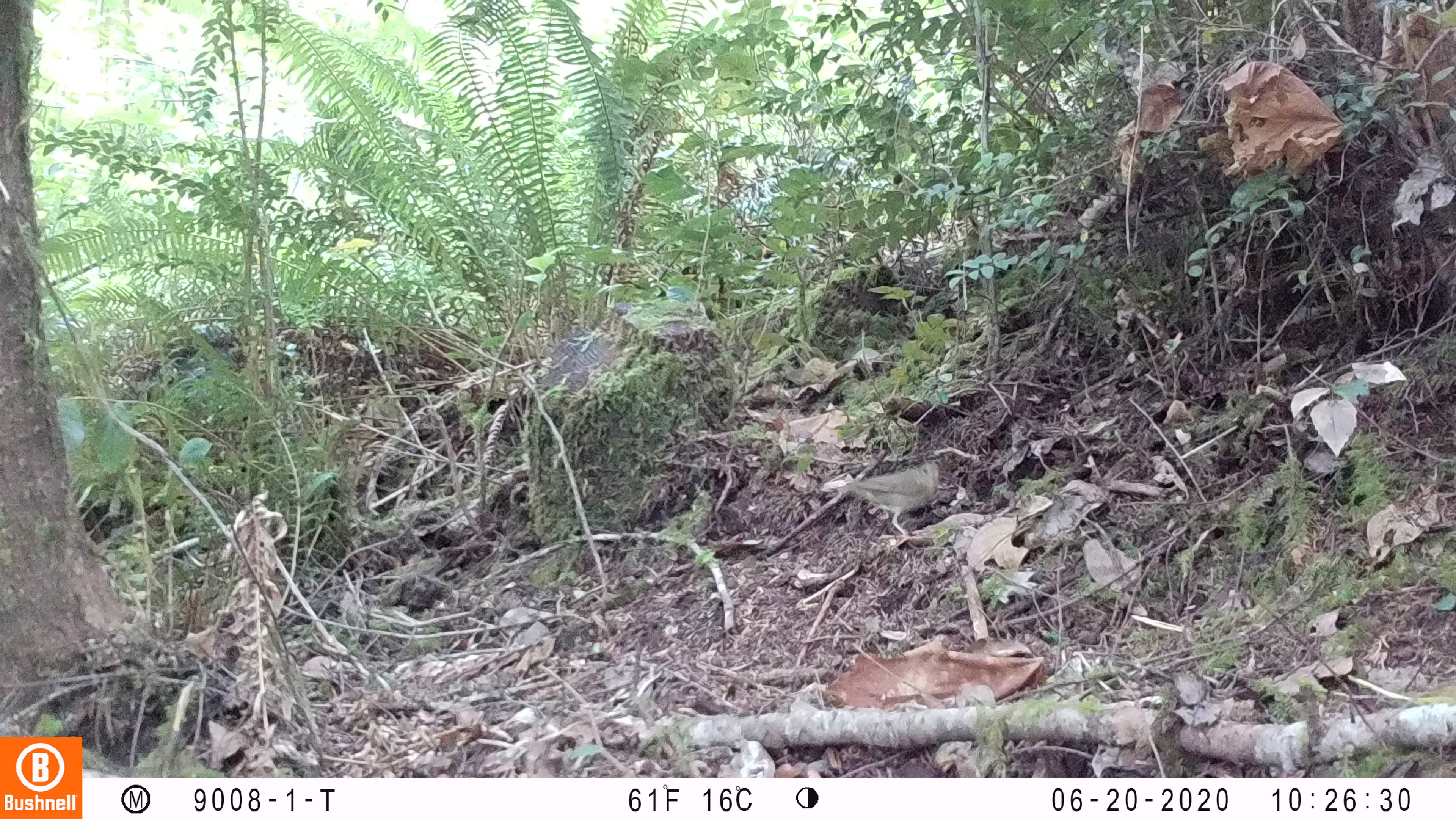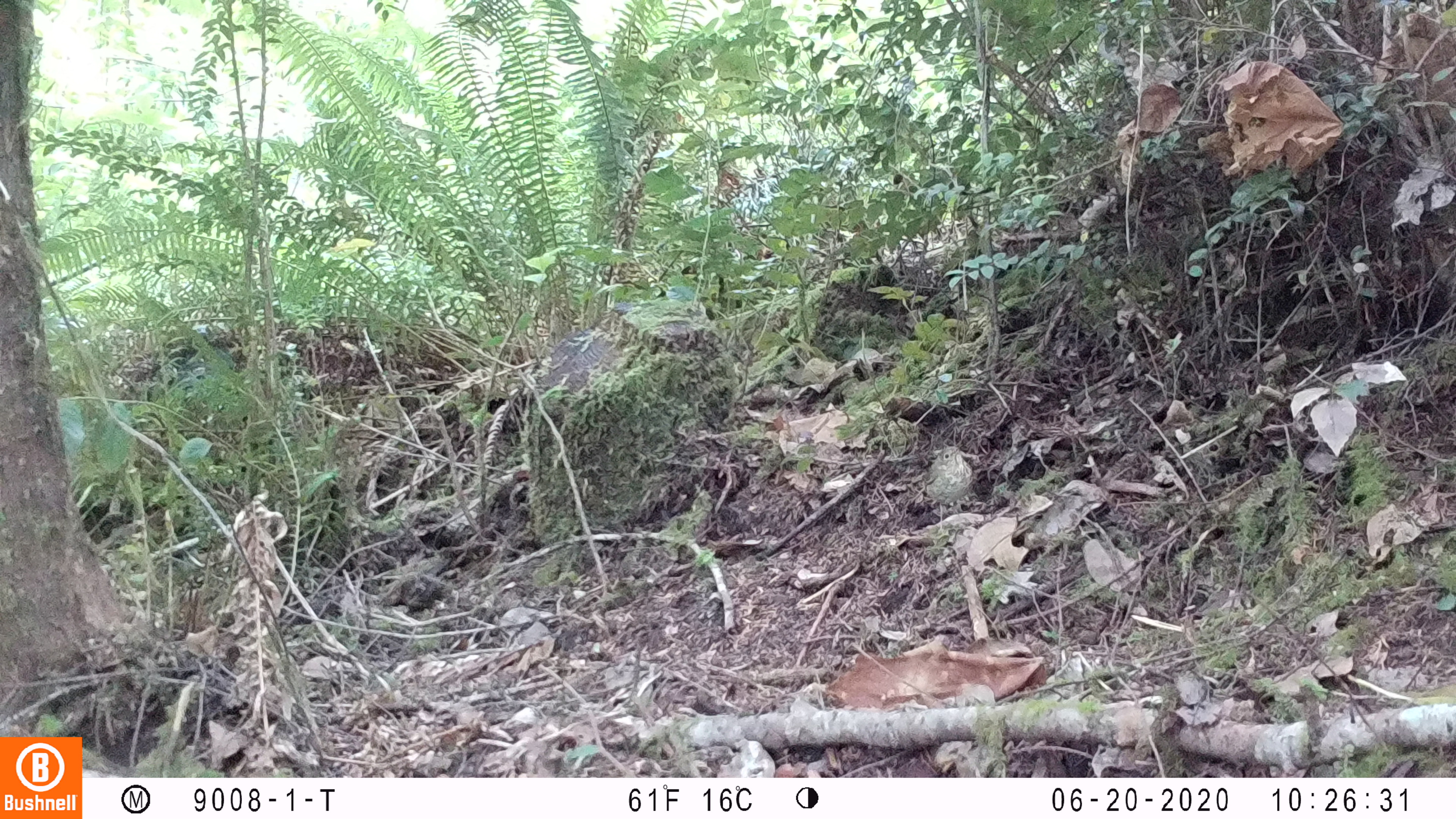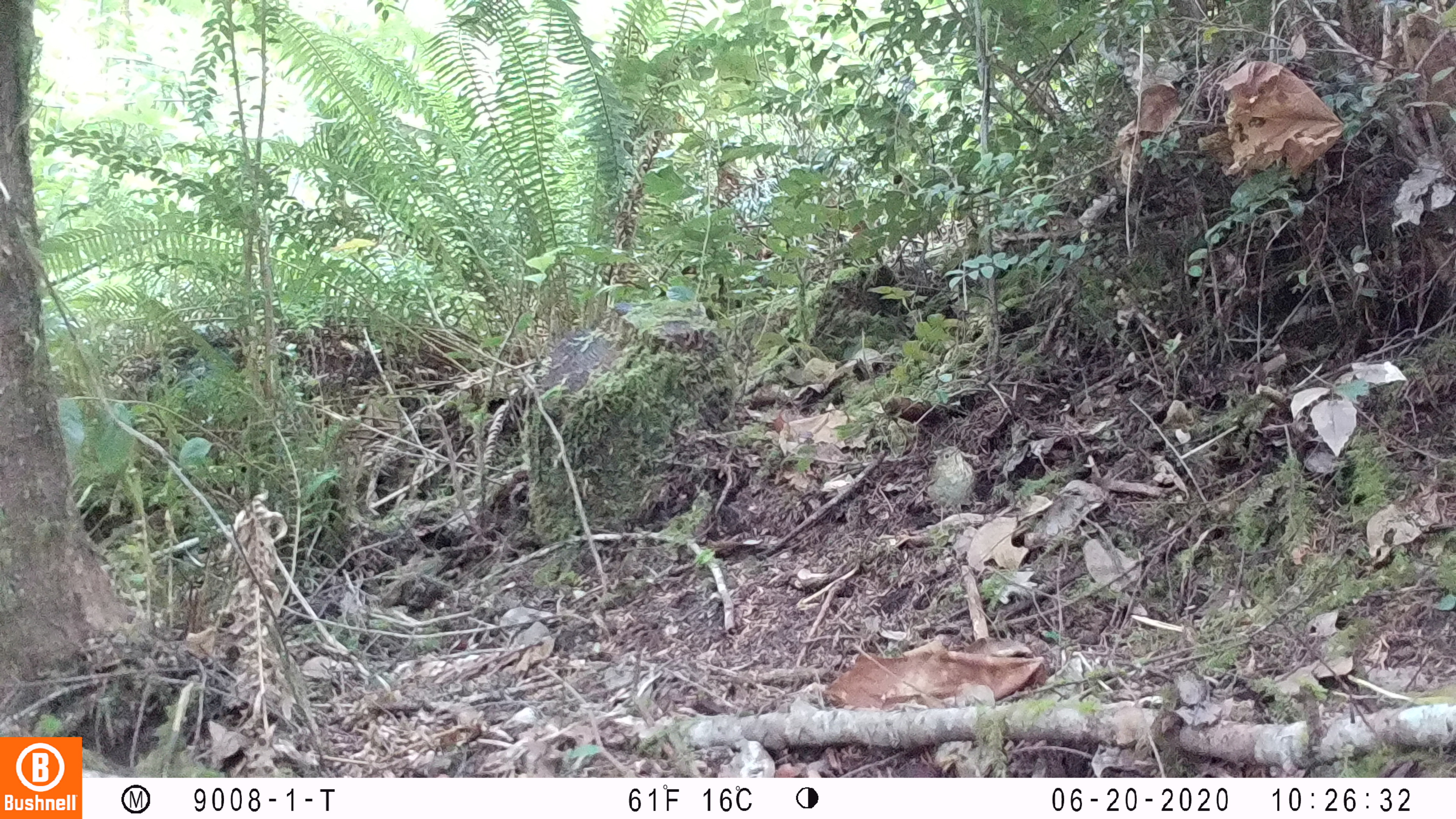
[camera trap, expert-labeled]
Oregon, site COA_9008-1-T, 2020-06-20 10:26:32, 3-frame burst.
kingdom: Animalia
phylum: Chordata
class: Aves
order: Passeriformes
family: Turdidae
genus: Catharus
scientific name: Catharus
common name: brown thrushes and nightingale-thrushes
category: catharus species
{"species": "catharus species (brown thrushes and nightingale-thrushes) (Catharus)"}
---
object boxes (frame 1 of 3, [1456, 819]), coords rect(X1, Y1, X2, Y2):
catharus species: rect(817, 453, 955, 548)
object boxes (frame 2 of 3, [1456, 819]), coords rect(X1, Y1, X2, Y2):
catharus species: rect(894, 434, 986, 541)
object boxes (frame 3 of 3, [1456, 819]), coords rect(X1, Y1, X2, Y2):
catharus species: rect(913, 433, 984, 542)